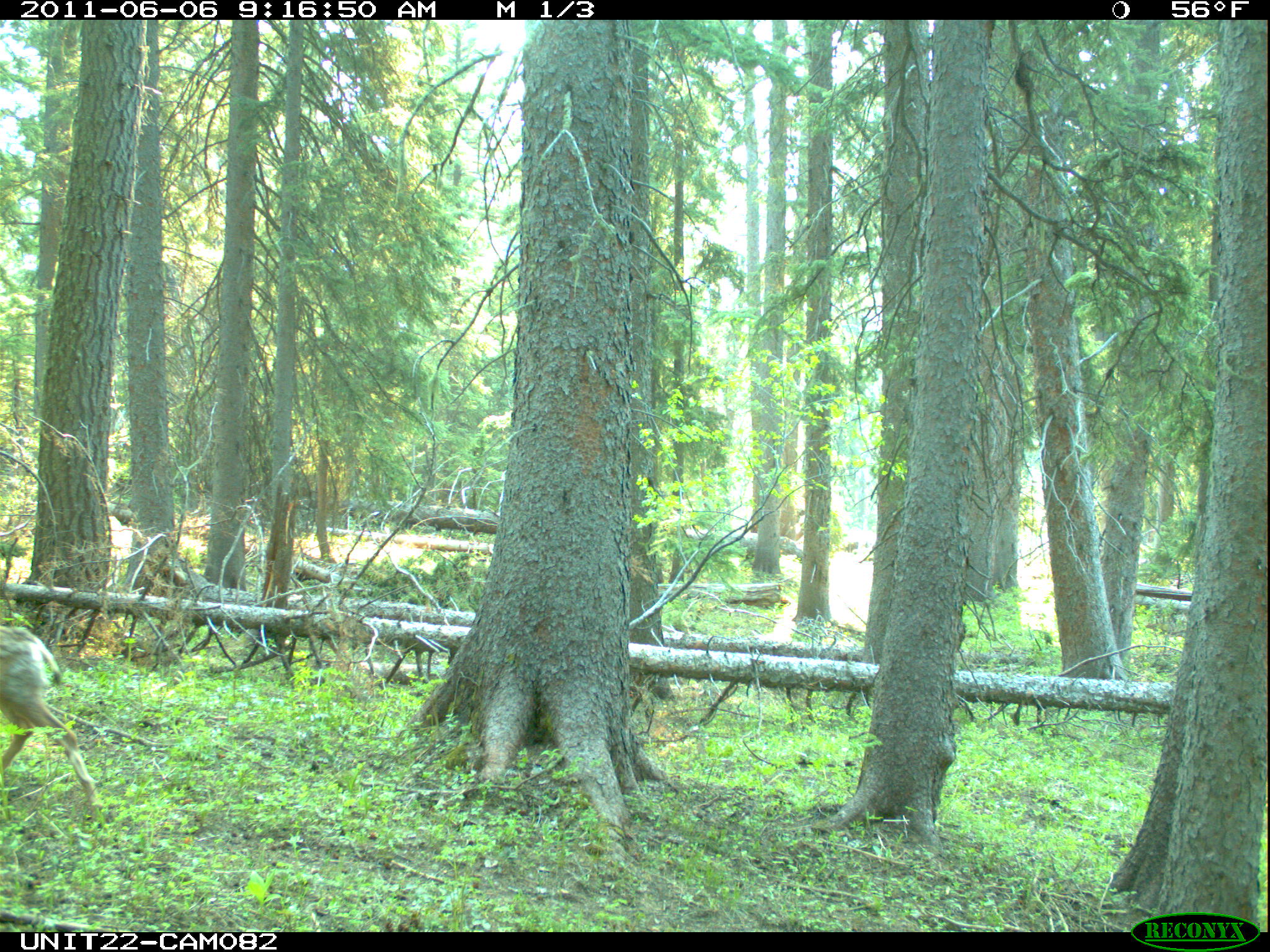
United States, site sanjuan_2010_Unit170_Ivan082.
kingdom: Animalia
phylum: Chordata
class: Mammalia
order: Artiodactyla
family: Cervidae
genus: Odocoileus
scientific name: Odocoileus hemionus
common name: mule deer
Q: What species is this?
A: Odocoileus hemionus (mule deer).